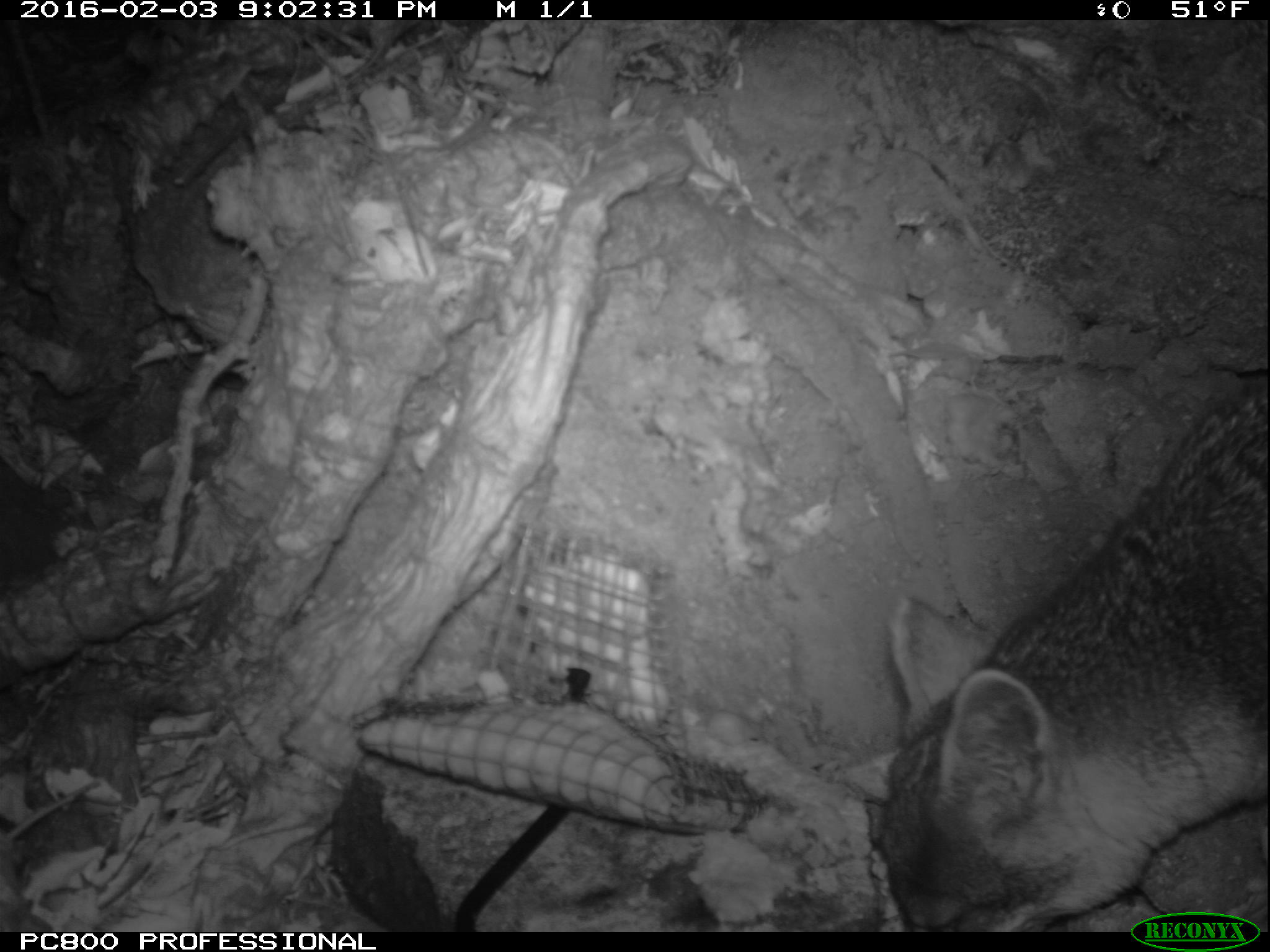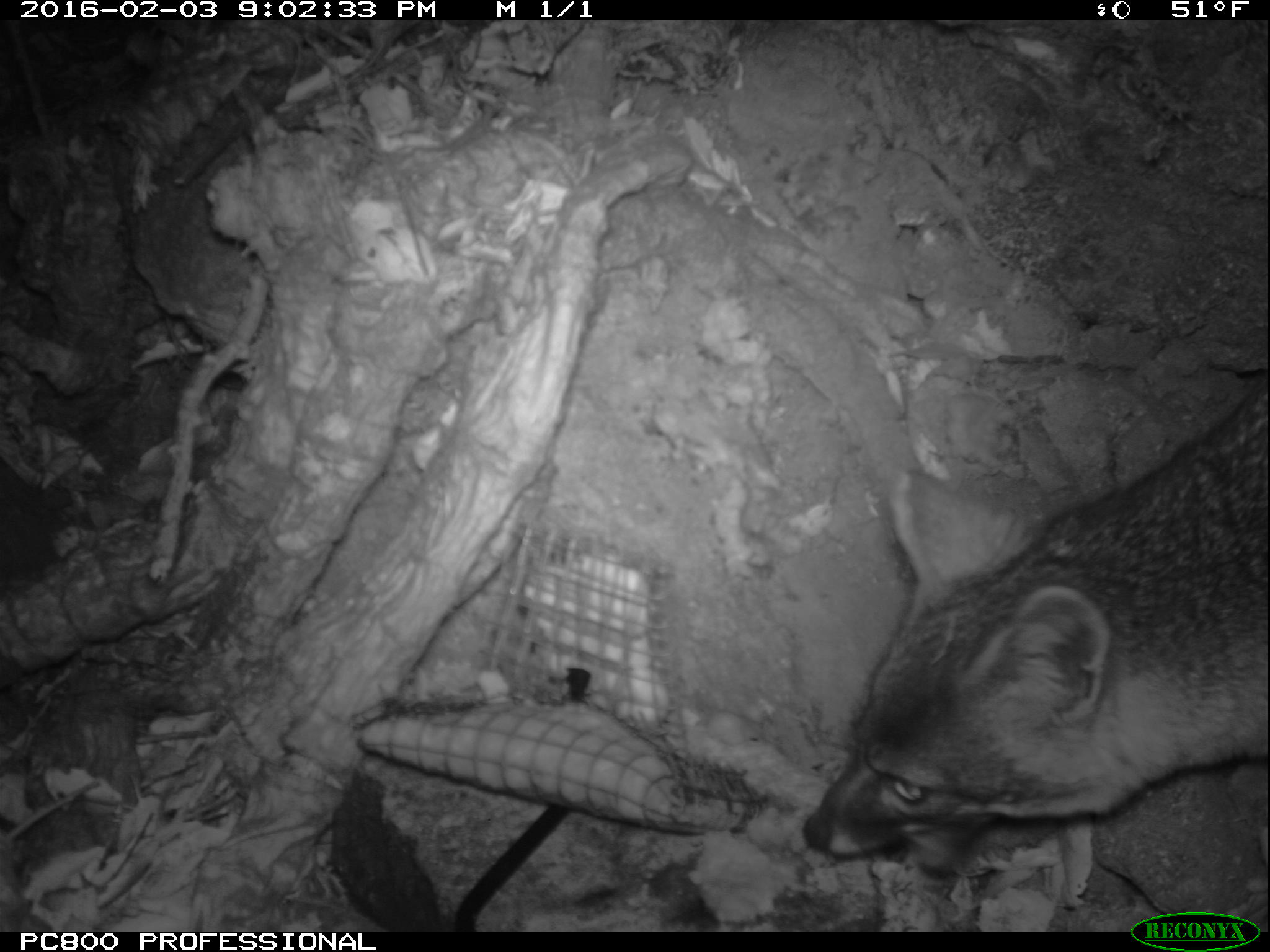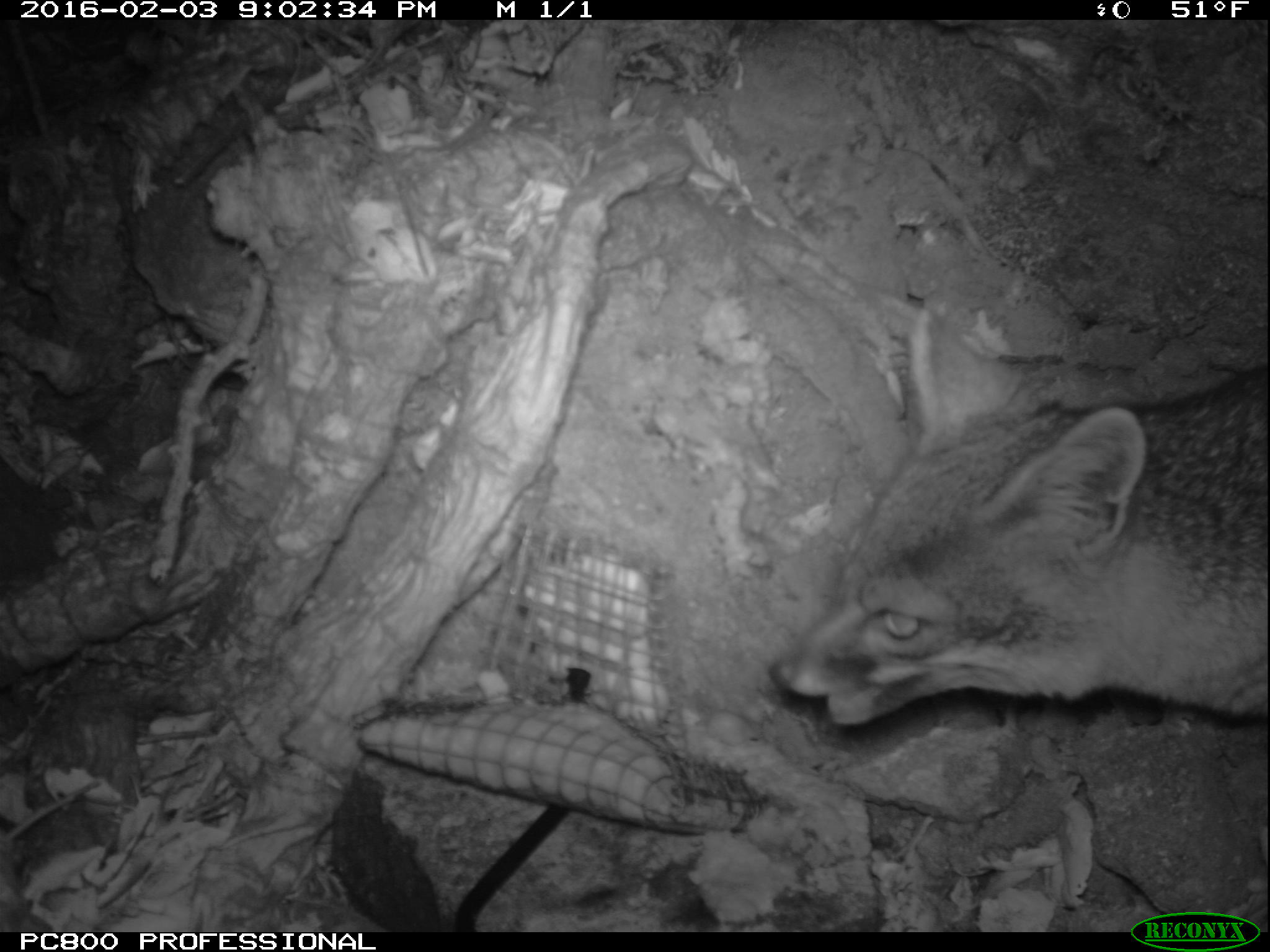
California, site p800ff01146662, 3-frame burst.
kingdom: Animalia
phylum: Chordata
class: Mammalia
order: Carnivora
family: Canidae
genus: Urocyon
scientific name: Urocyon littoralis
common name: island fox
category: fox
Fox (island fox) (Urocyon littoralis).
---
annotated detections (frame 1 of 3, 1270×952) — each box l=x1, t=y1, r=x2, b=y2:
fox: l=877, t=375, r=1269, b=933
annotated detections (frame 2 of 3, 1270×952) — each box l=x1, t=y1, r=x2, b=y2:
fox: l=802, t=382, r=1269, b=861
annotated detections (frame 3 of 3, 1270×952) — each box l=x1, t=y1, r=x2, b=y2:
fox: l=770, t=312, r=1269, b=726